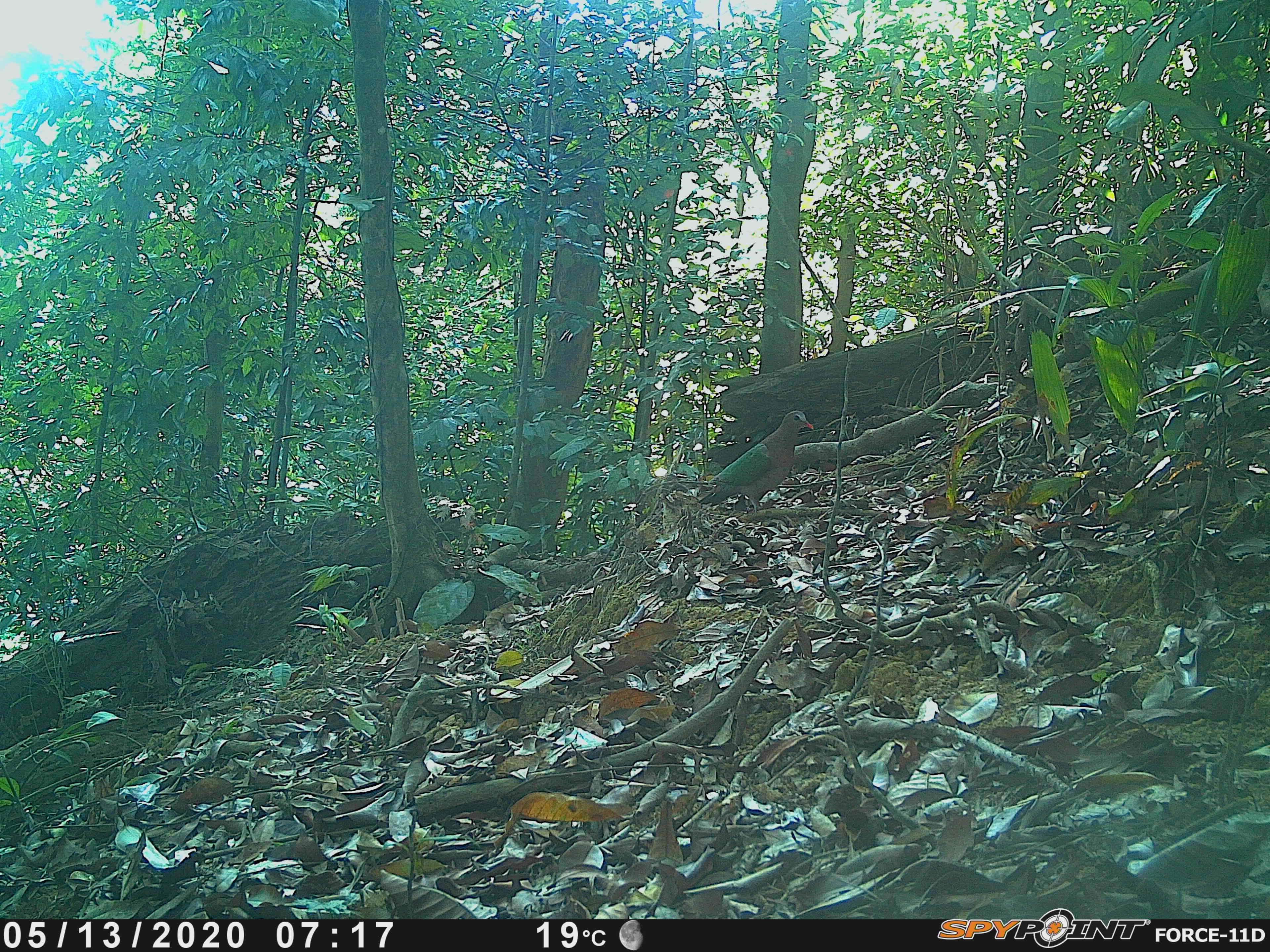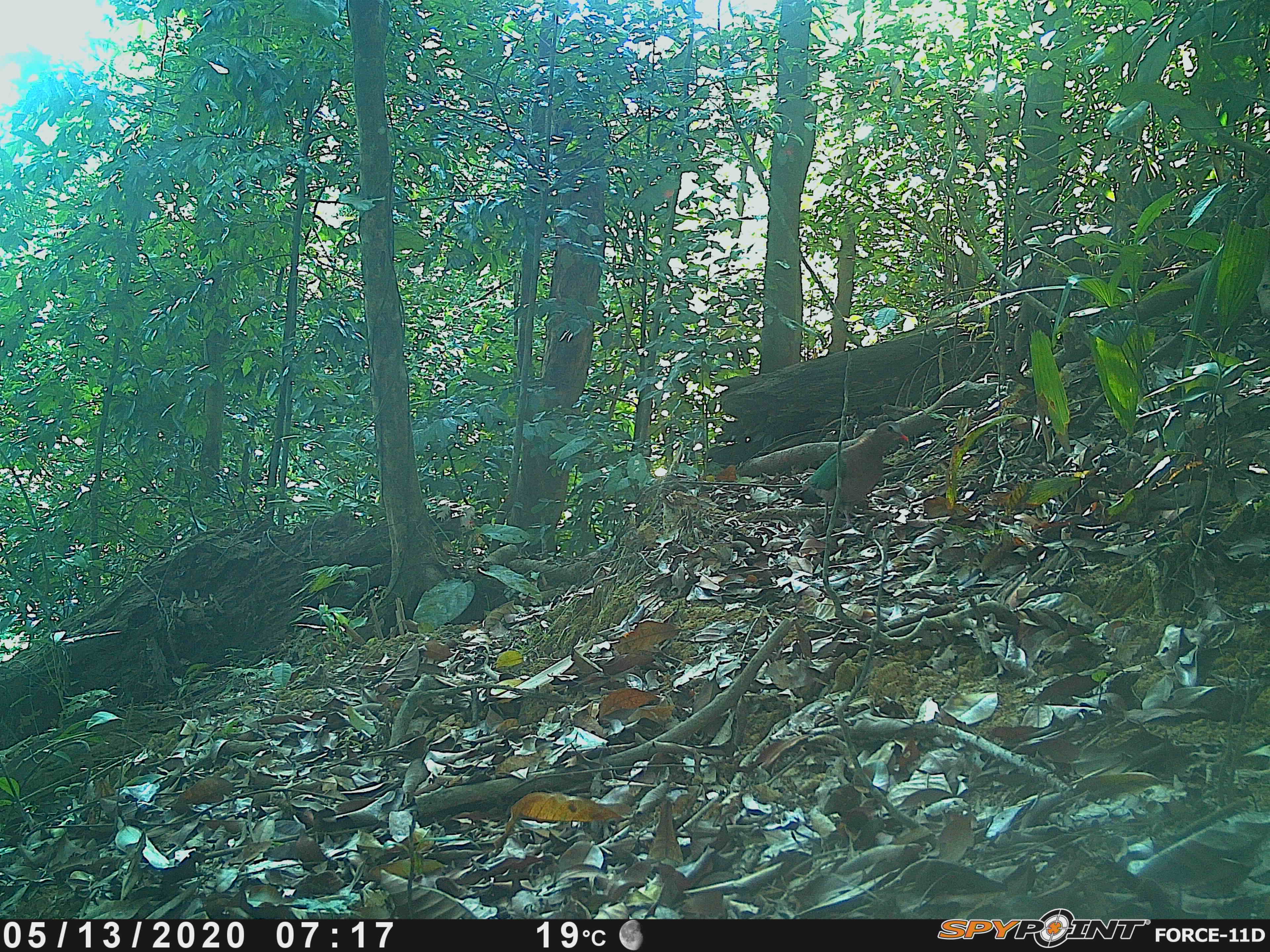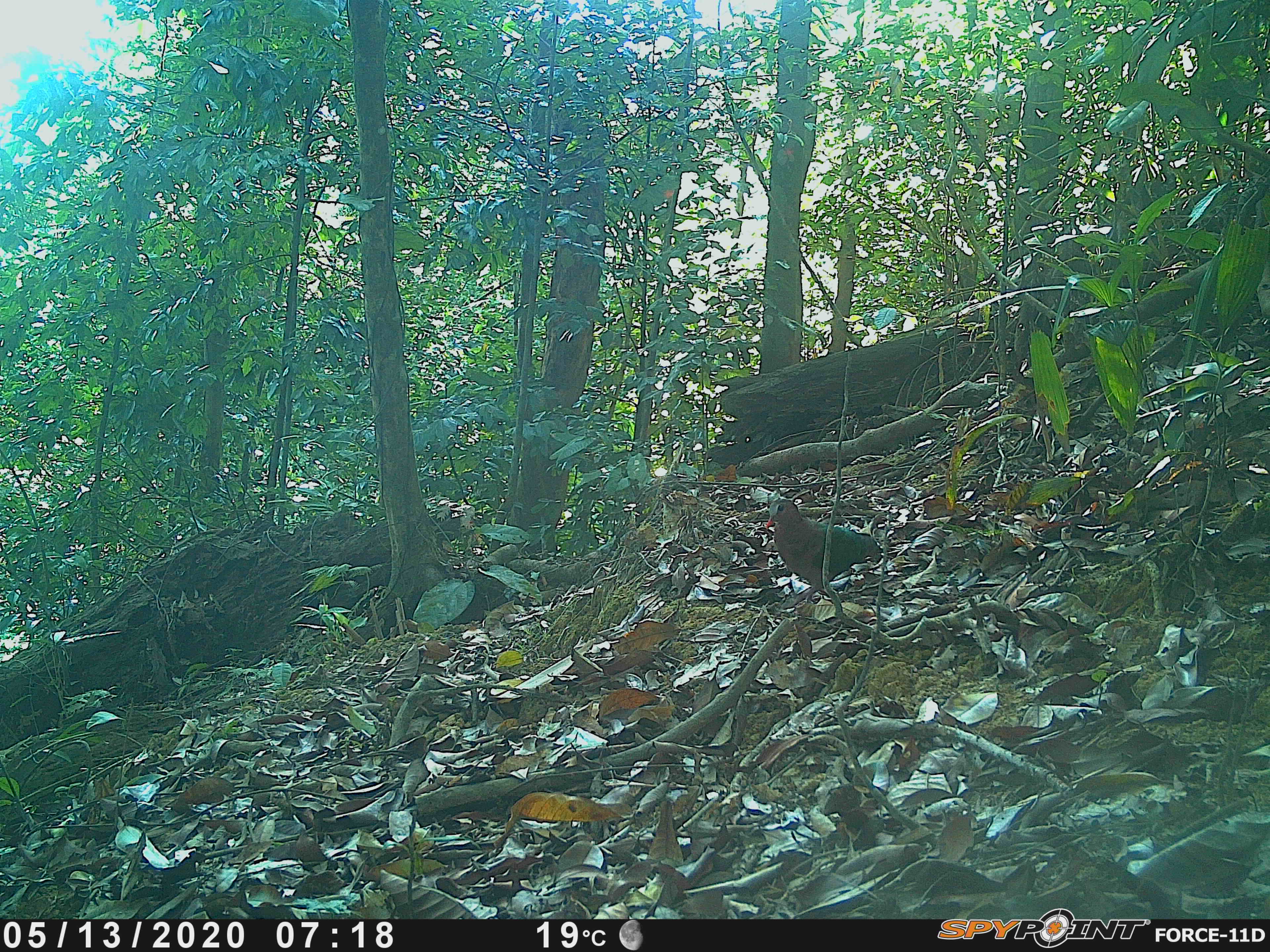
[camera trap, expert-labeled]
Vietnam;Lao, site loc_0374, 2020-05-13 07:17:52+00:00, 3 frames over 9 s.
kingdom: Animalia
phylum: Chordata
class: Aves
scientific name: Aves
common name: bird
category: unidentified bird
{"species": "unidentified bird (bird) (Aves)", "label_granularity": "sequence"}